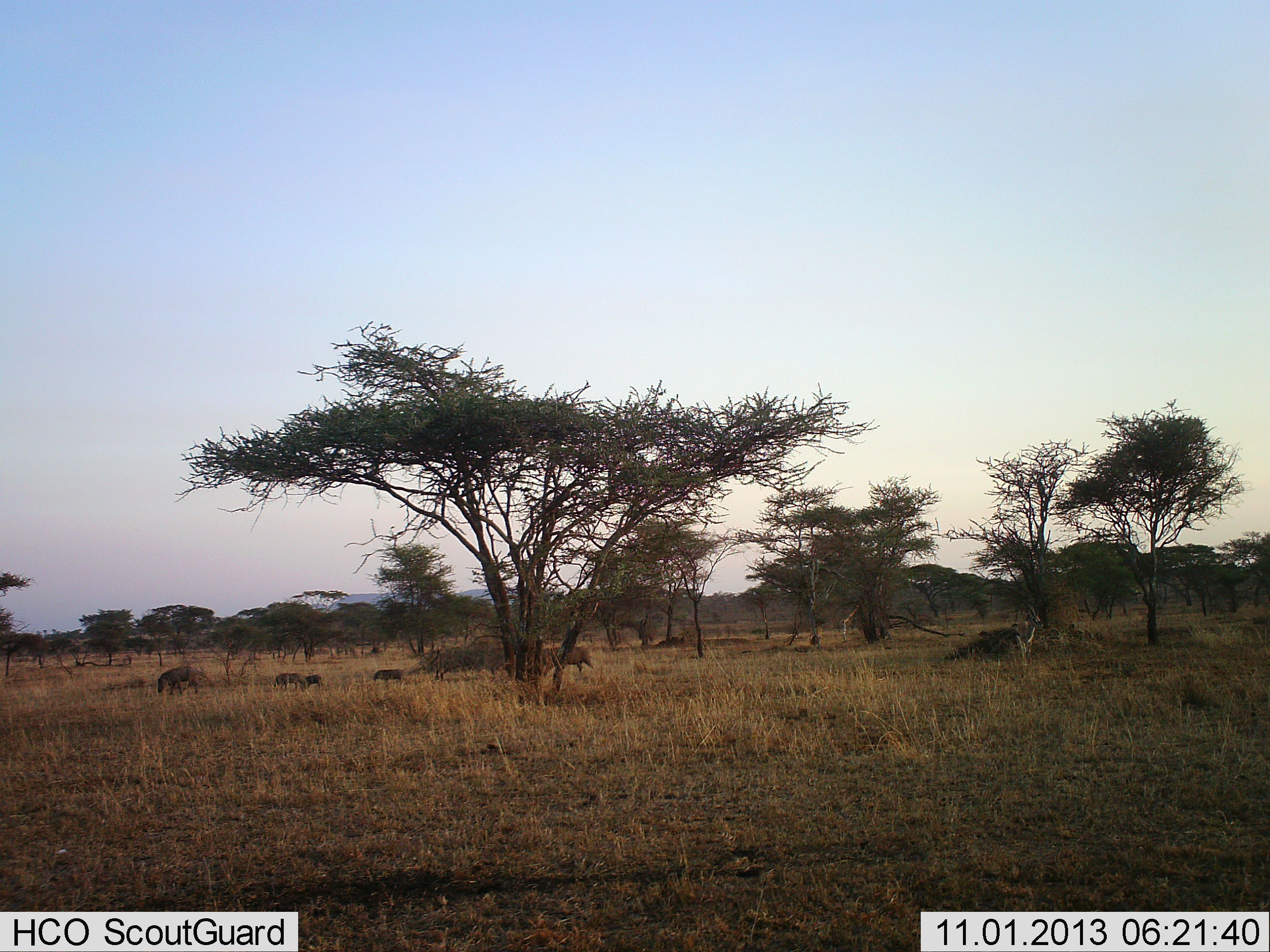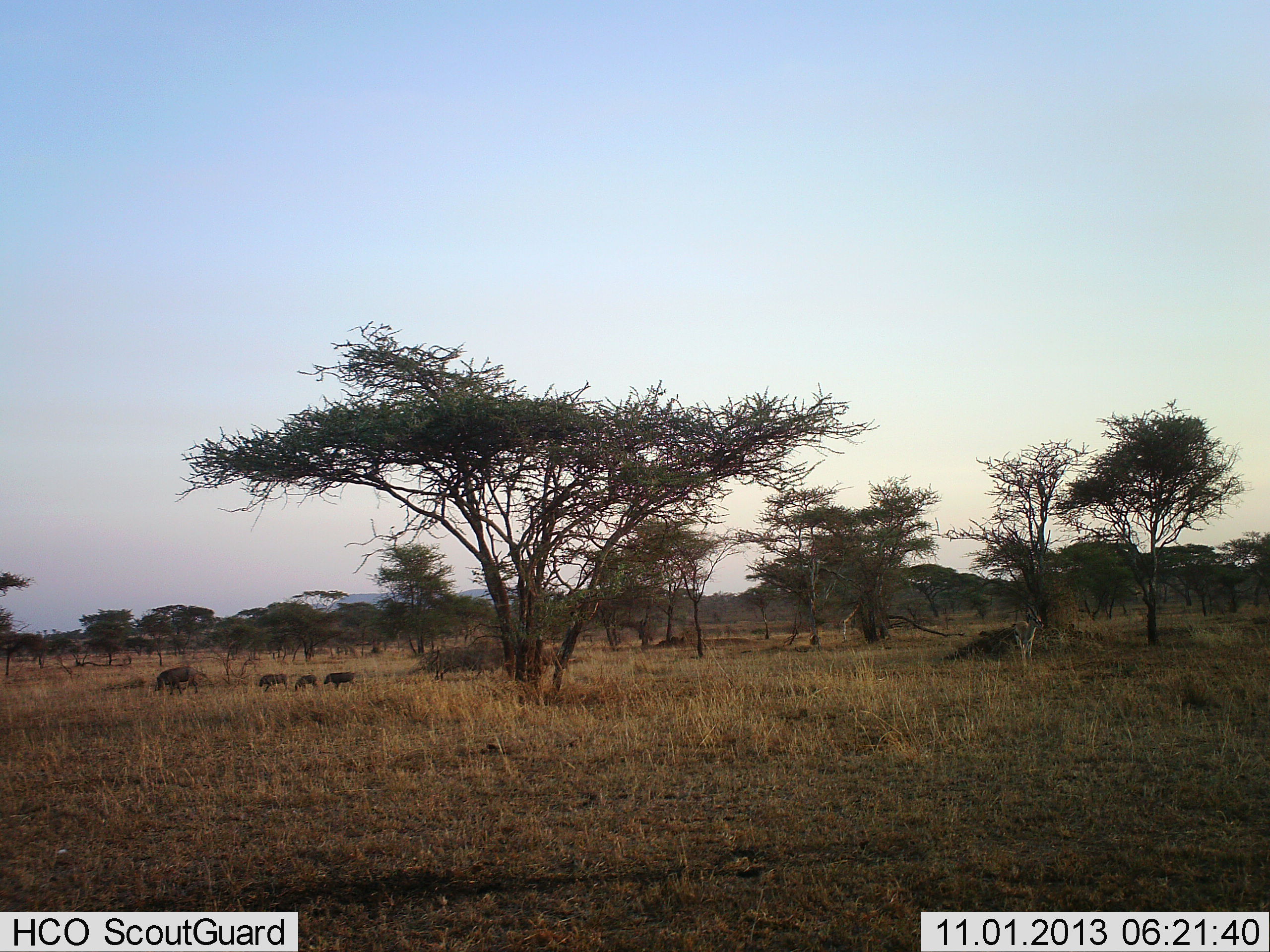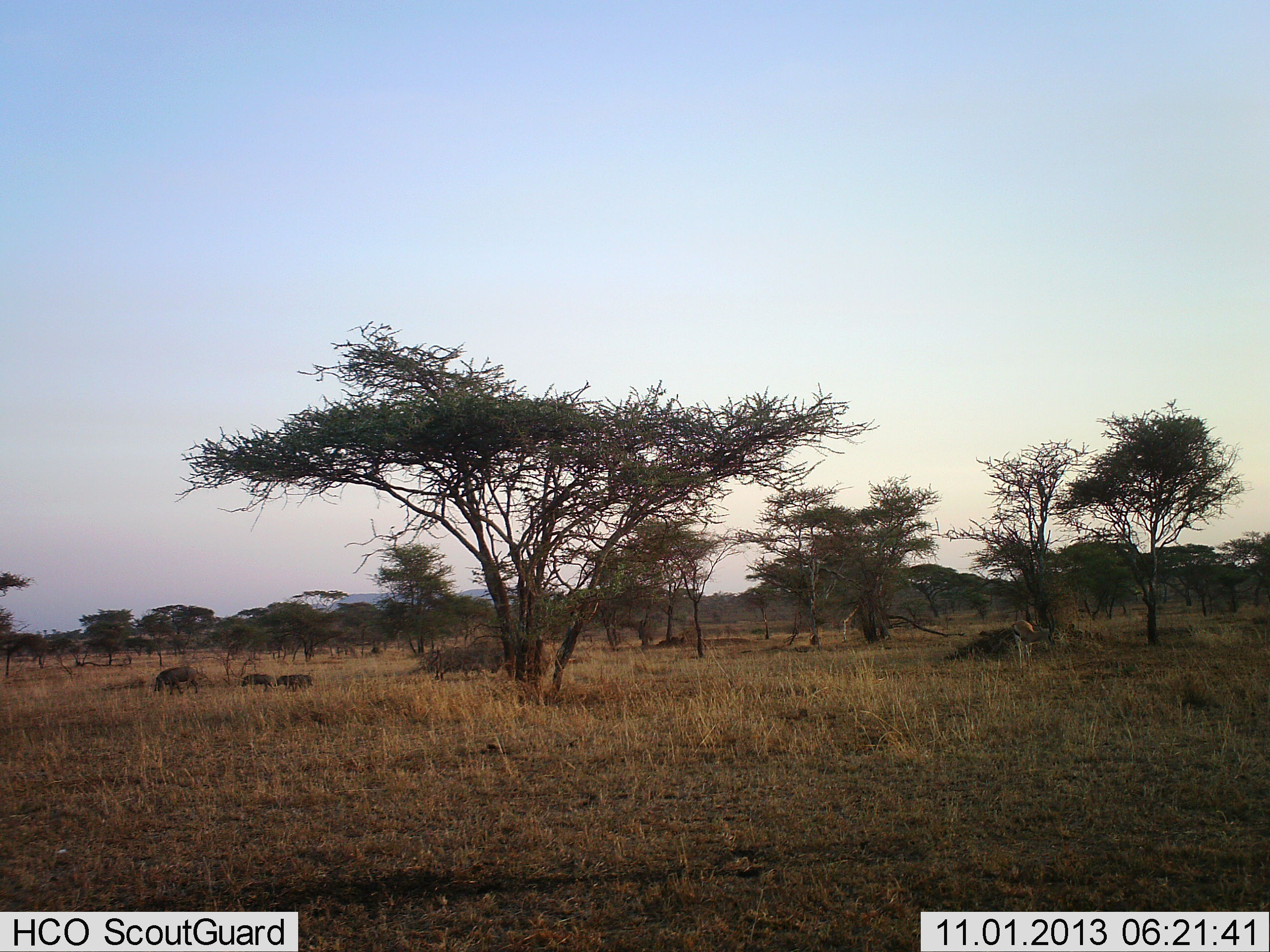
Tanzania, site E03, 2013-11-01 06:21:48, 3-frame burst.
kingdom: Animalia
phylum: Chordata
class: Mammalia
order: Artiodactyla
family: Bovidae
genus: Eudorcas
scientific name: Eudorcas thomsonii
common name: thomson's gazelle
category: gazellethomsons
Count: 1.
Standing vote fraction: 90%.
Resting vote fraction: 0%.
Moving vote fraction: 0%.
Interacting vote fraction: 0%.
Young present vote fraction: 0%.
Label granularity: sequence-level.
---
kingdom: Animalia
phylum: Chordata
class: Mammalia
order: Artiodactyla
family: Suidae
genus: Phacochoerus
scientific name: Phacochoerus africanus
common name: warthog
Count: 5.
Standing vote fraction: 12%.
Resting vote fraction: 0%.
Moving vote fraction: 100%.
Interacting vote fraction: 0%.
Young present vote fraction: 88%.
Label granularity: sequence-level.